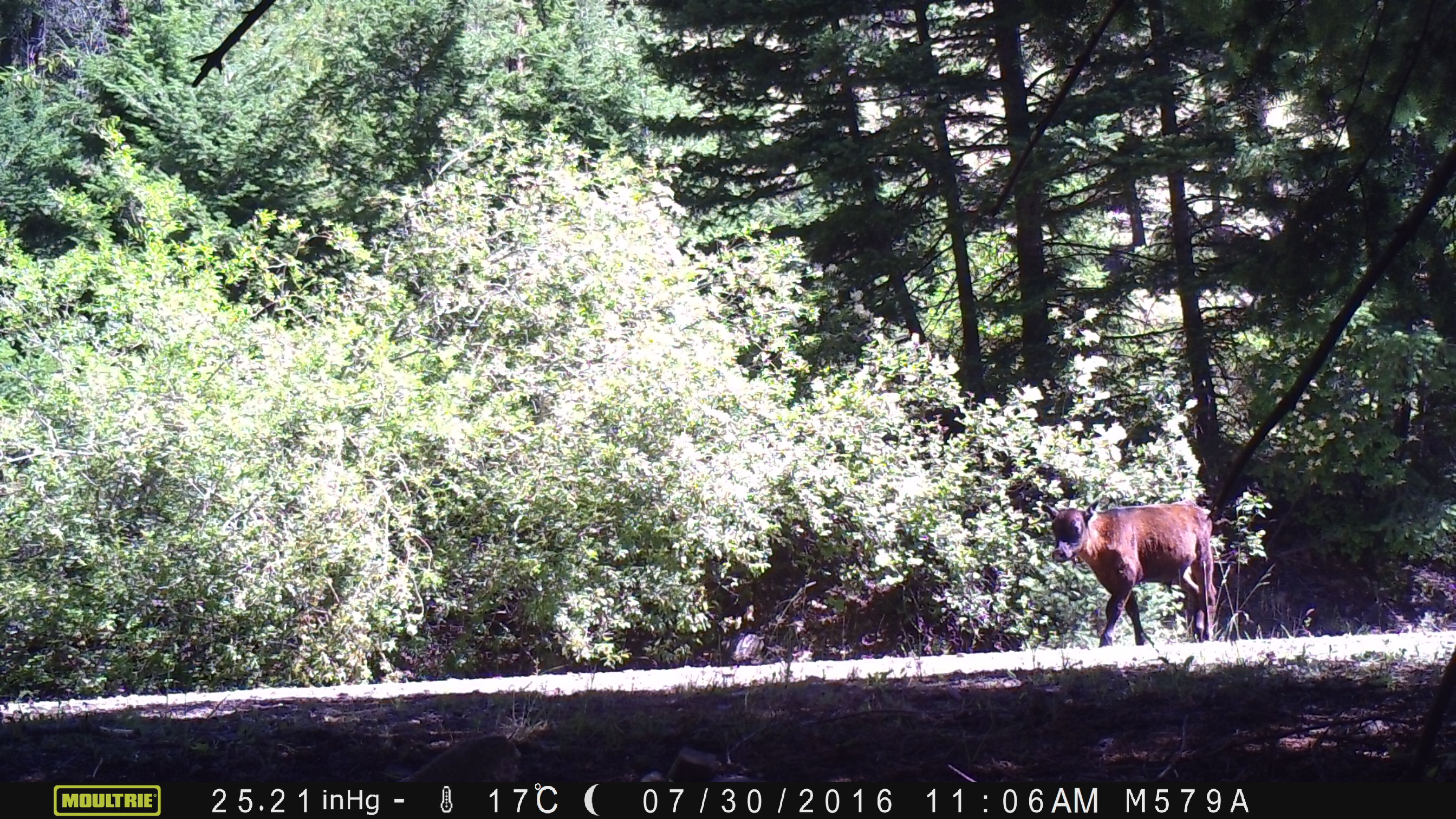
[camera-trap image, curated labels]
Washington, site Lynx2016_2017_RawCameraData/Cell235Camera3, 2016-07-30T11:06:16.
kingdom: Animalia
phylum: Chordata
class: Mammalia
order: Artiodactyla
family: Bovidae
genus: Bos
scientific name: Bos taurus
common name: domestic cattle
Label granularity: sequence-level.